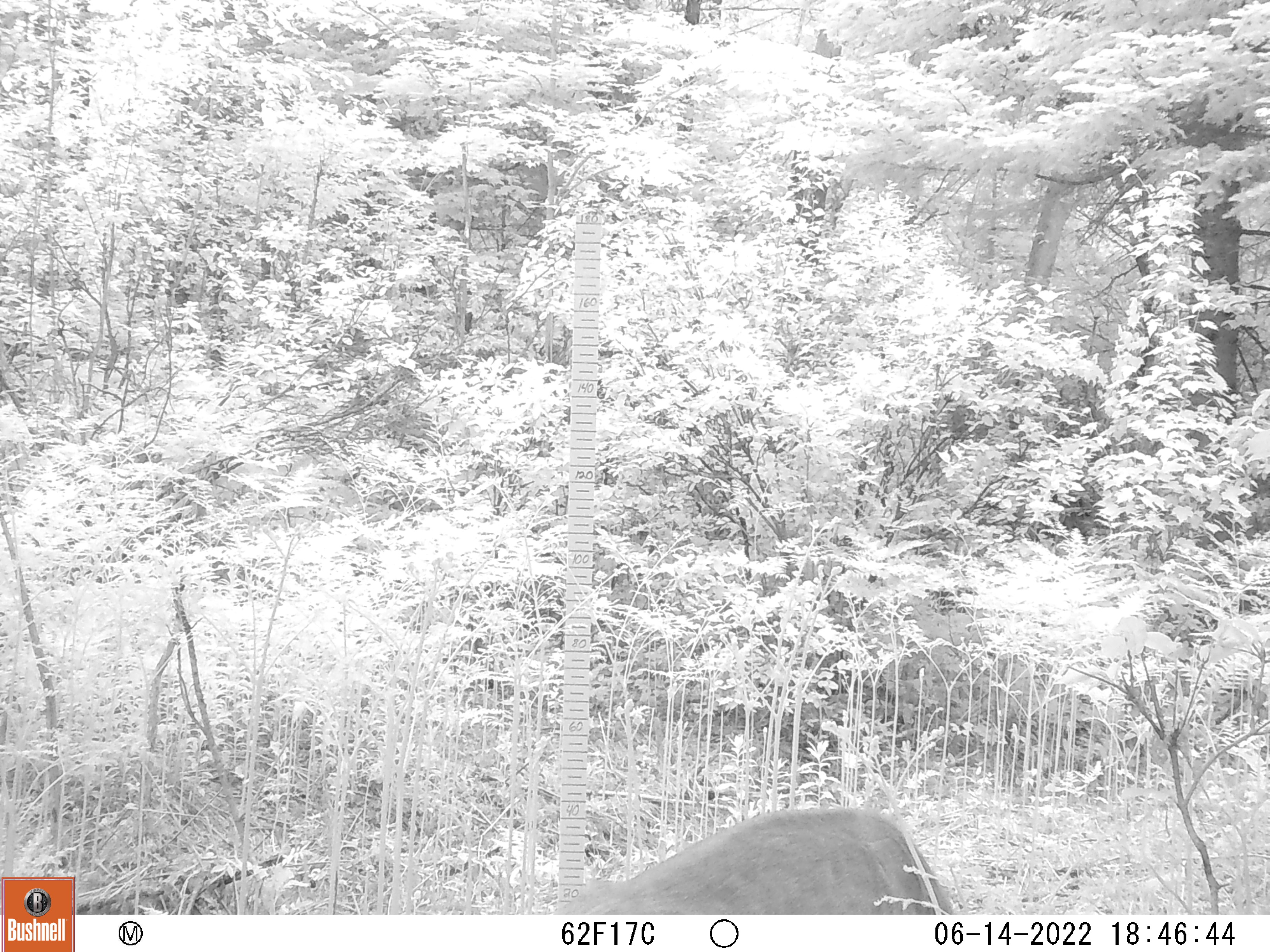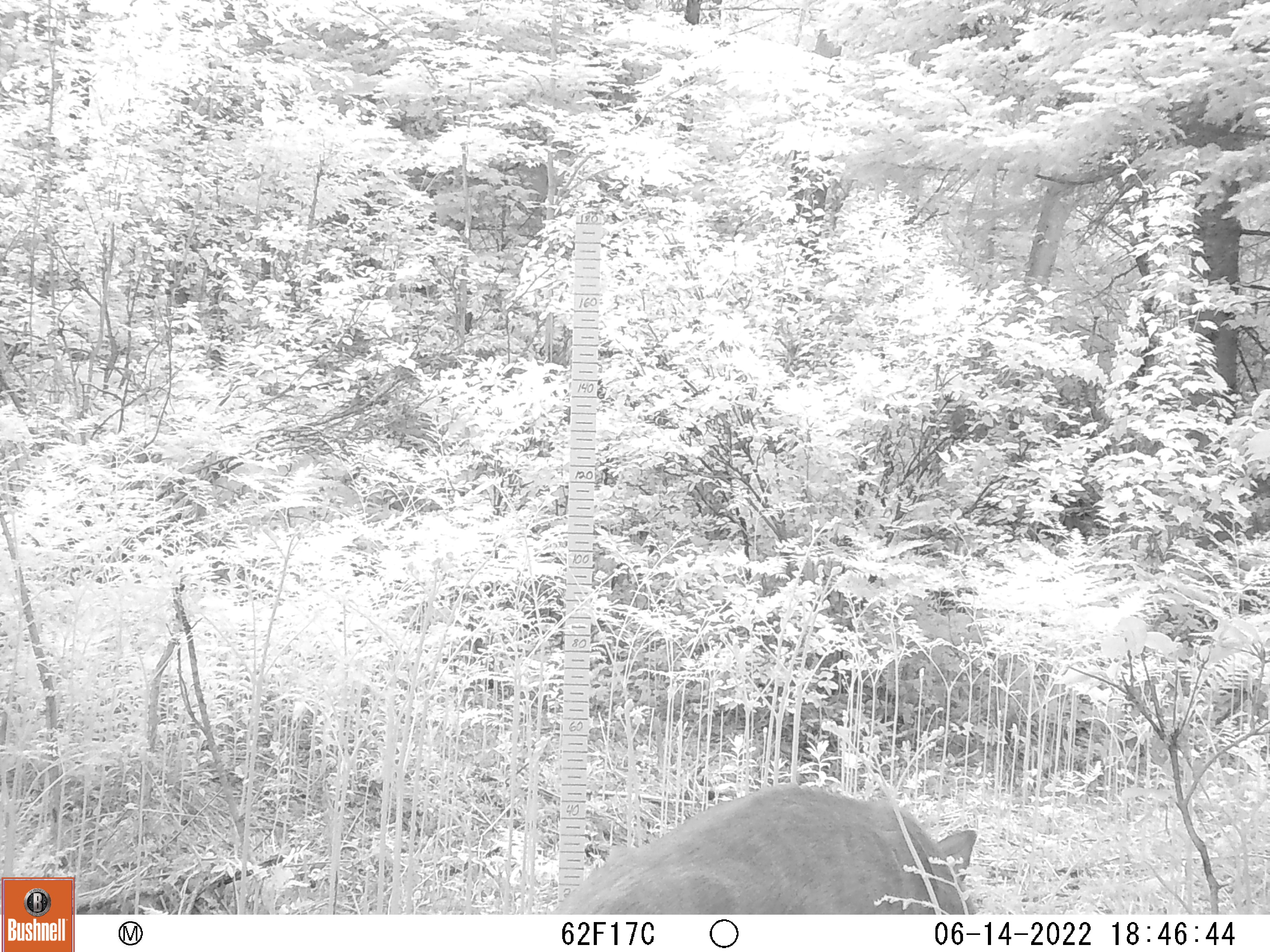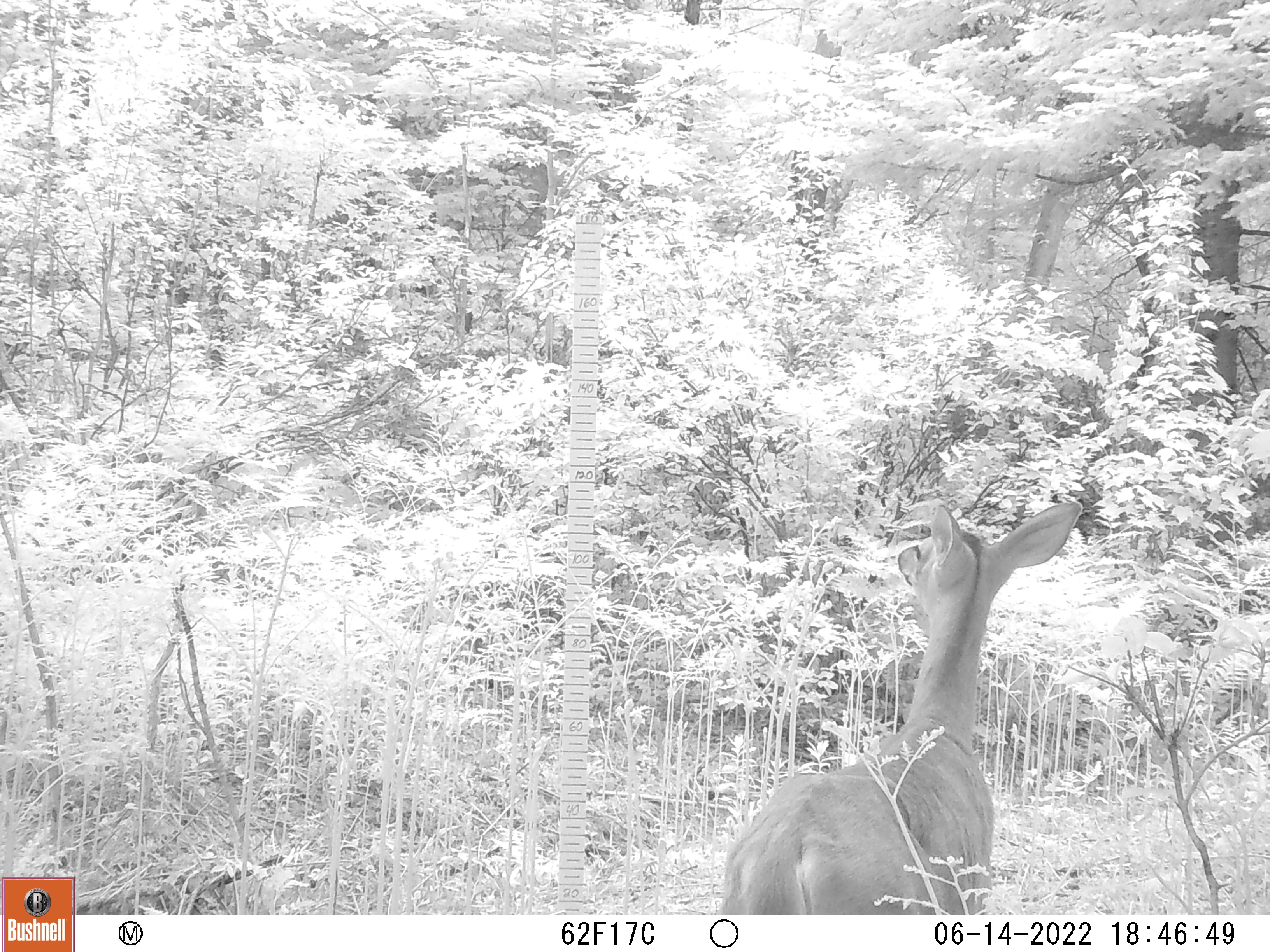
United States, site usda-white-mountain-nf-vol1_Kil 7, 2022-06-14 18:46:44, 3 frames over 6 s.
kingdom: Animalia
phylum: Chordata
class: Mammalia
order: Artiodactyla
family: Cervidae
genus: Odocoileus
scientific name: Odocoileus virginianus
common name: white-tailed deer